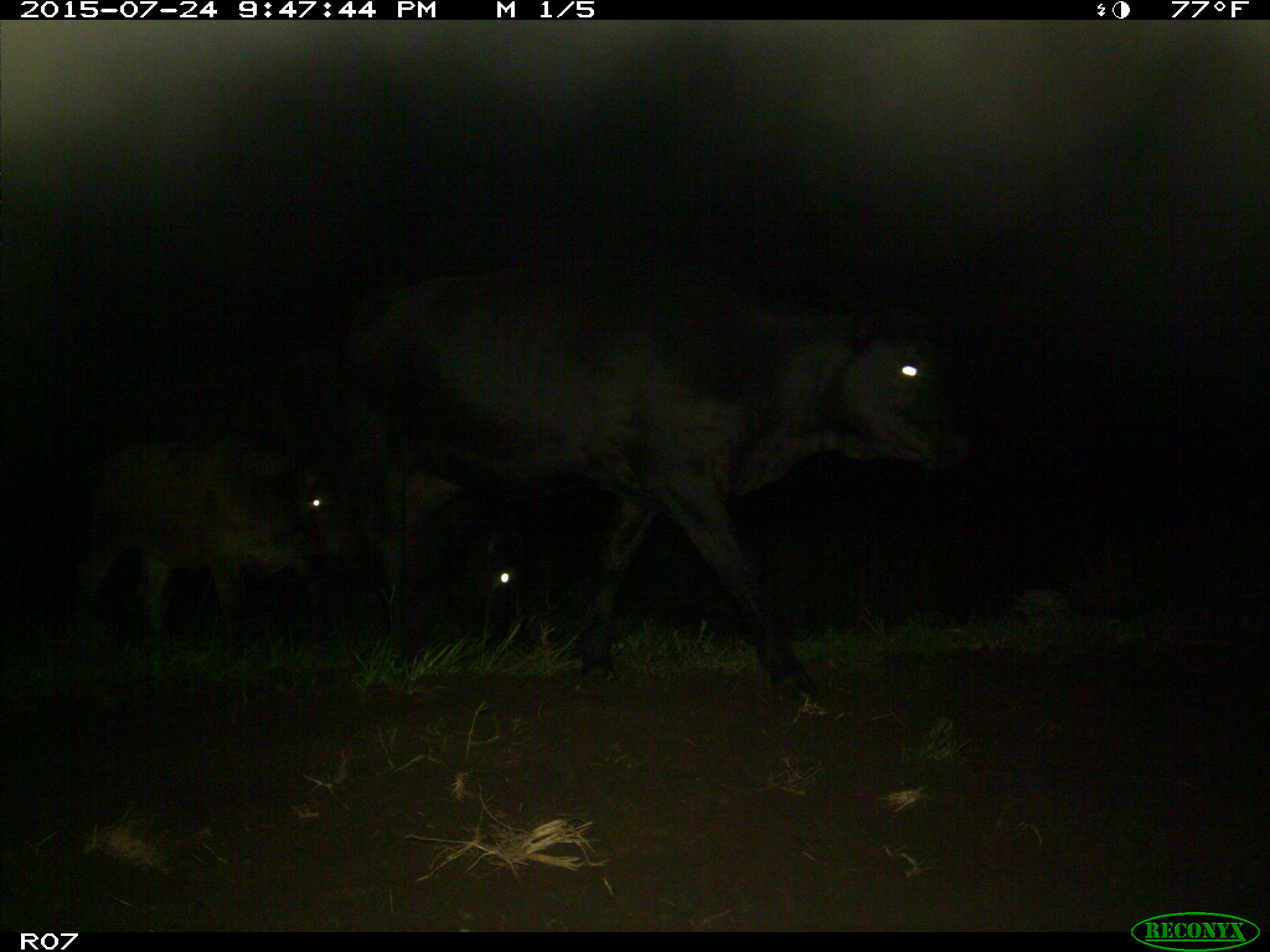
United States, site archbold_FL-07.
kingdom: Animalia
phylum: Chordata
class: Mammalia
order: Artiodactyla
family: Bovidae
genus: Bos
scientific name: Bos taurus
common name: domestic cow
Bos taurus (domestic cow).